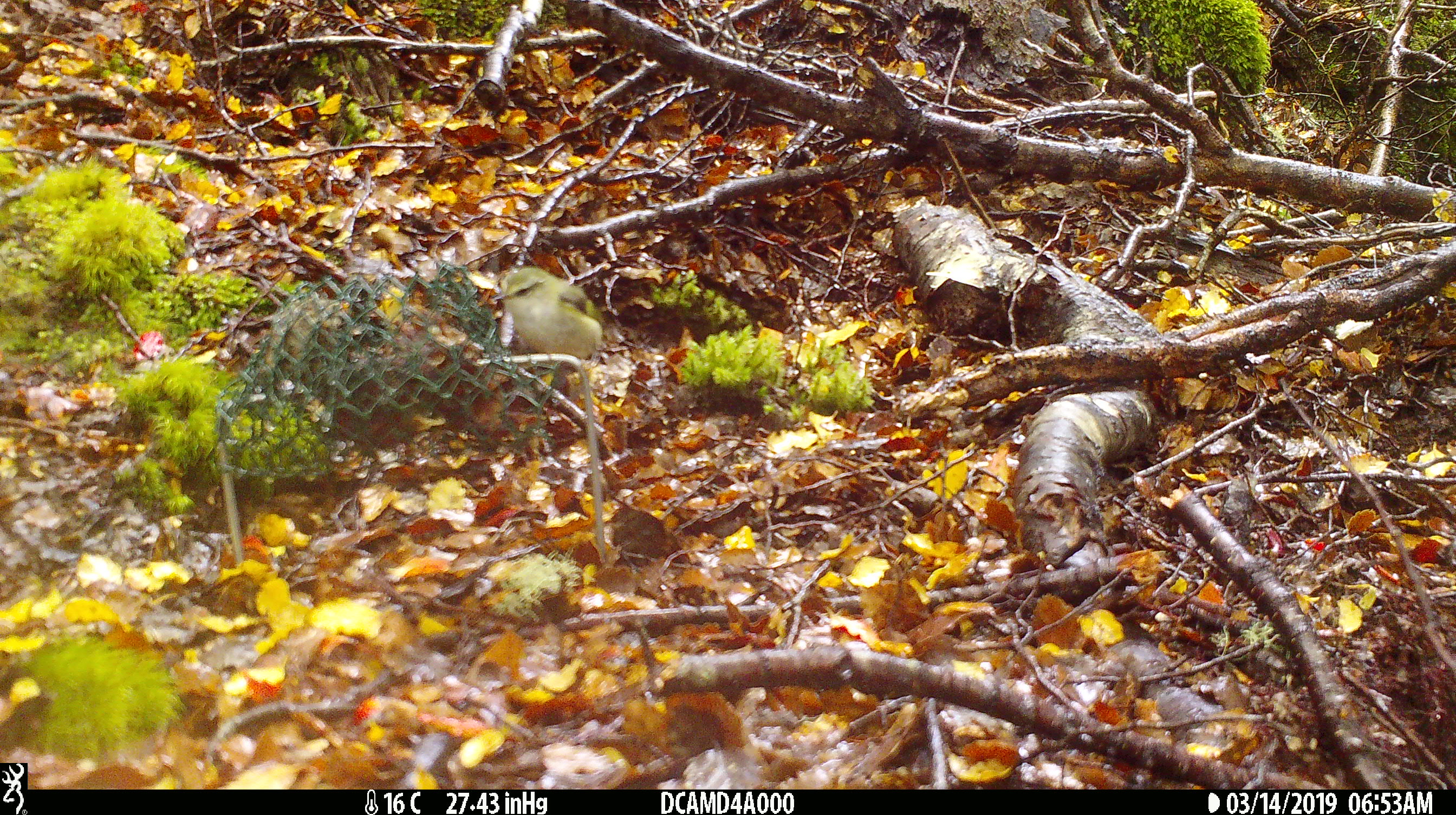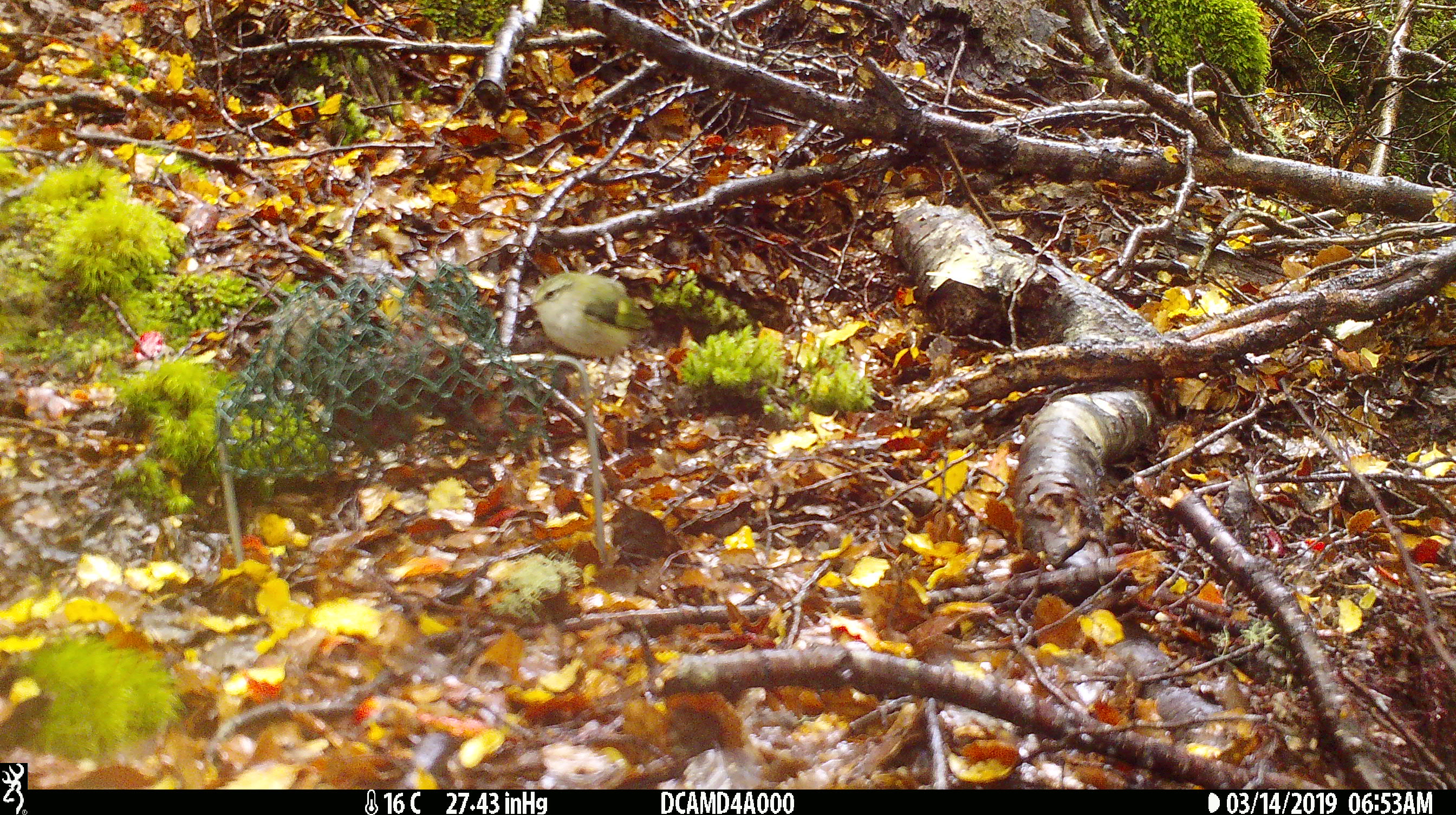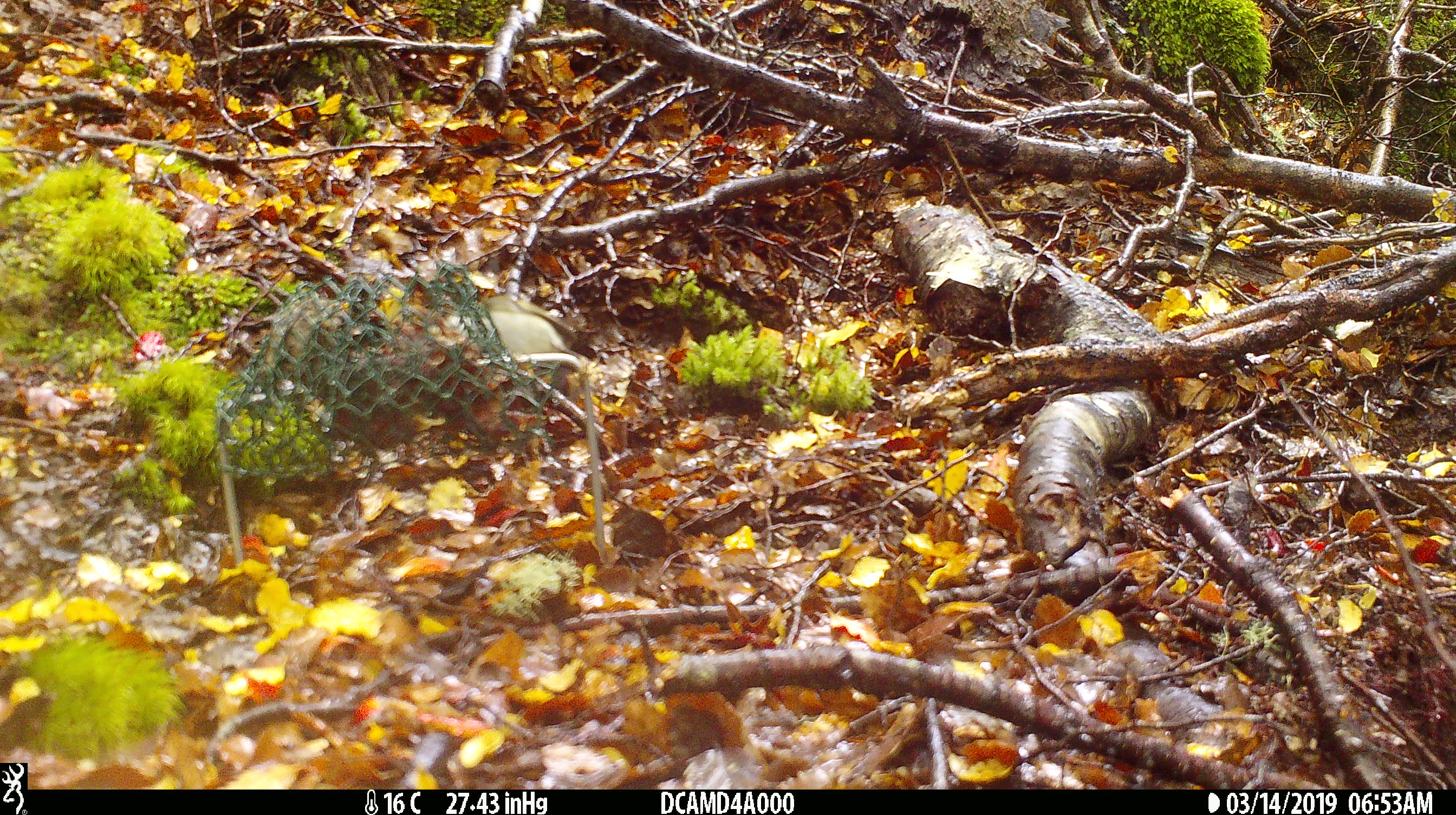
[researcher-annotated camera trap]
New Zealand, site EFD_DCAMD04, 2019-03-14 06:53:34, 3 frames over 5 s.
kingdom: Animalia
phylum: Chordata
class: Aves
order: Passeriformes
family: Acanthisittidae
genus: Acanthisitta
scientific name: Acanthisitta chloris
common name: rifleman